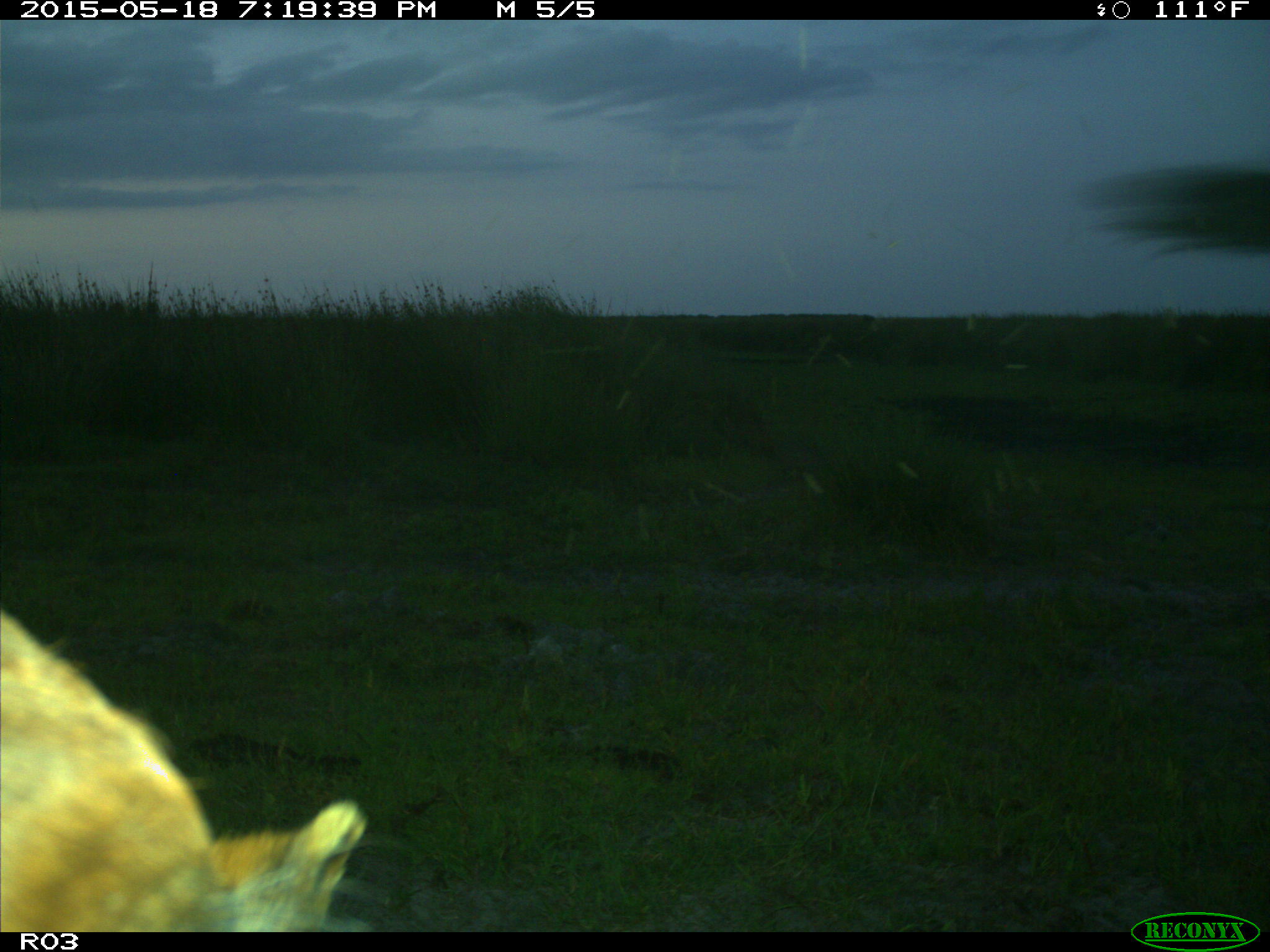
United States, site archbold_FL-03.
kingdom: Animalia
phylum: Chordata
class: Mammalia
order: Artiodactyla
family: Bovidae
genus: Bos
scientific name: Bos taurus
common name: domestic cow